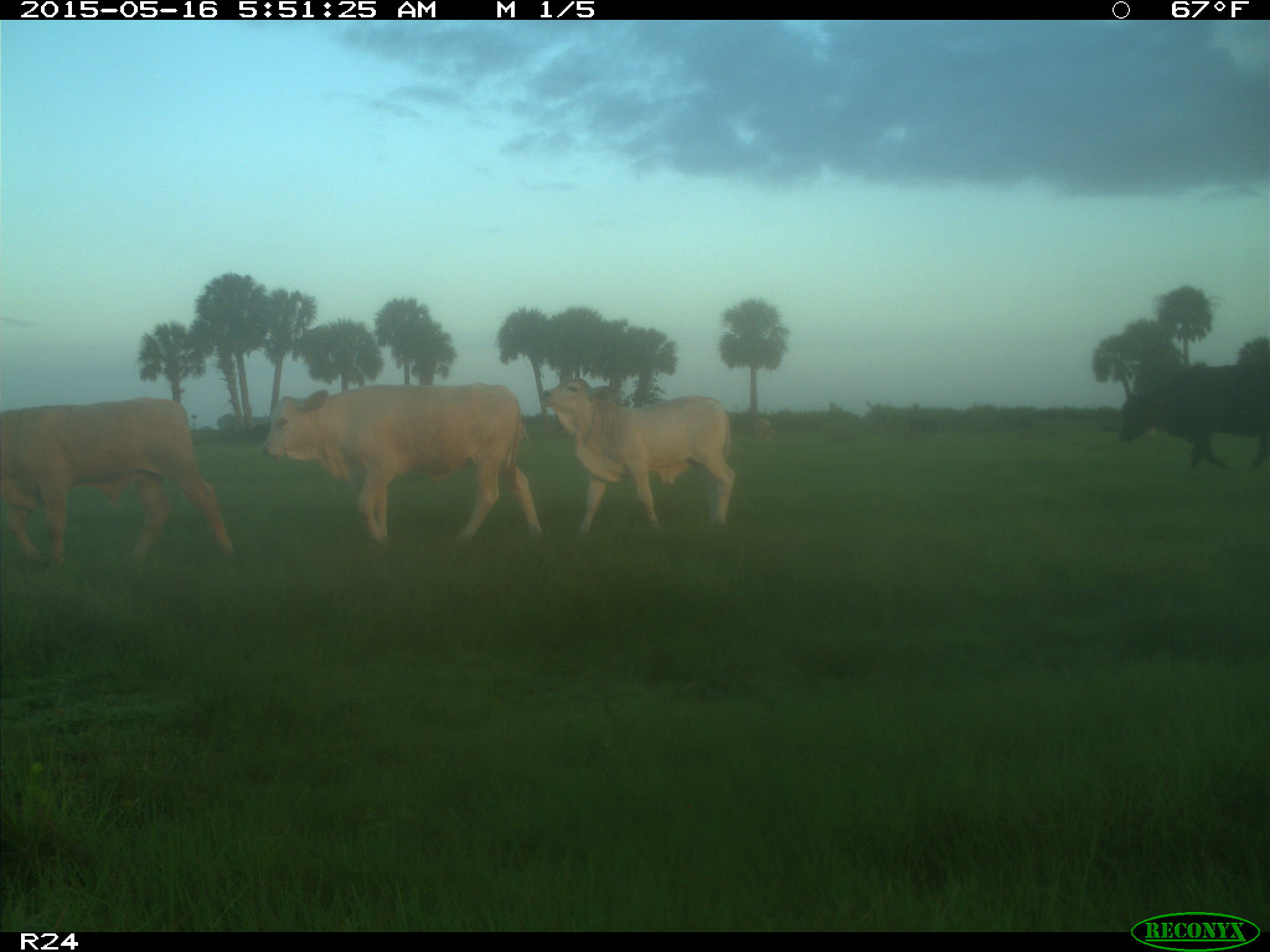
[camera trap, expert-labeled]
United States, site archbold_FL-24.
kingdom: Animalia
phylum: Chordata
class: Mammalia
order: Artiodactyla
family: Bovidae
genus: Bos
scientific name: Bos taurus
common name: domestic cow